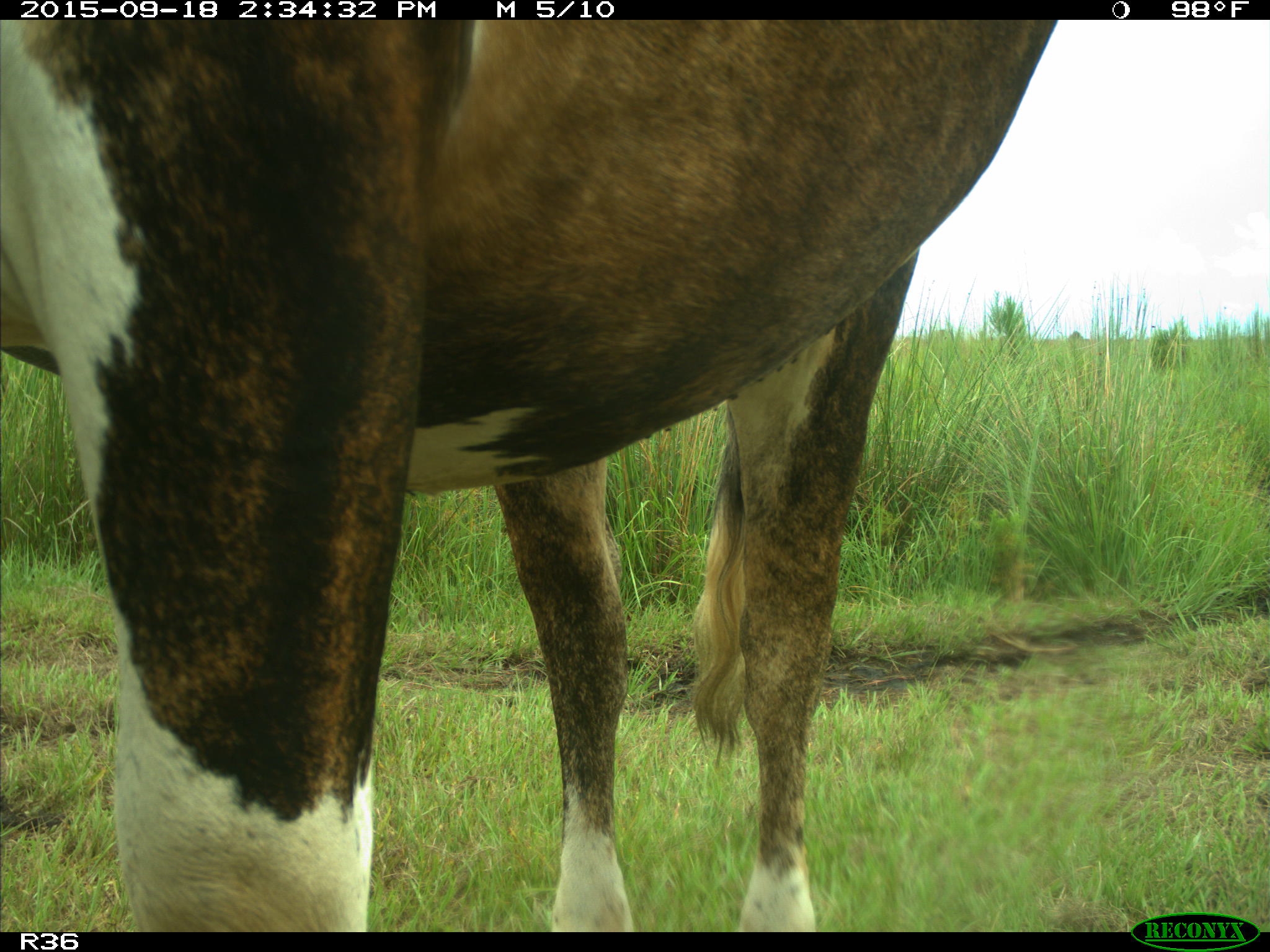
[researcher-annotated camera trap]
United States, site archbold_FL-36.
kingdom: Animalia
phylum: Chordata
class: Mammalia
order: Artiodactyla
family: Bovidae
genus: Bos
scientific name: Bos taurus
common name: domestic cow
Bos taurus (domestic cow).